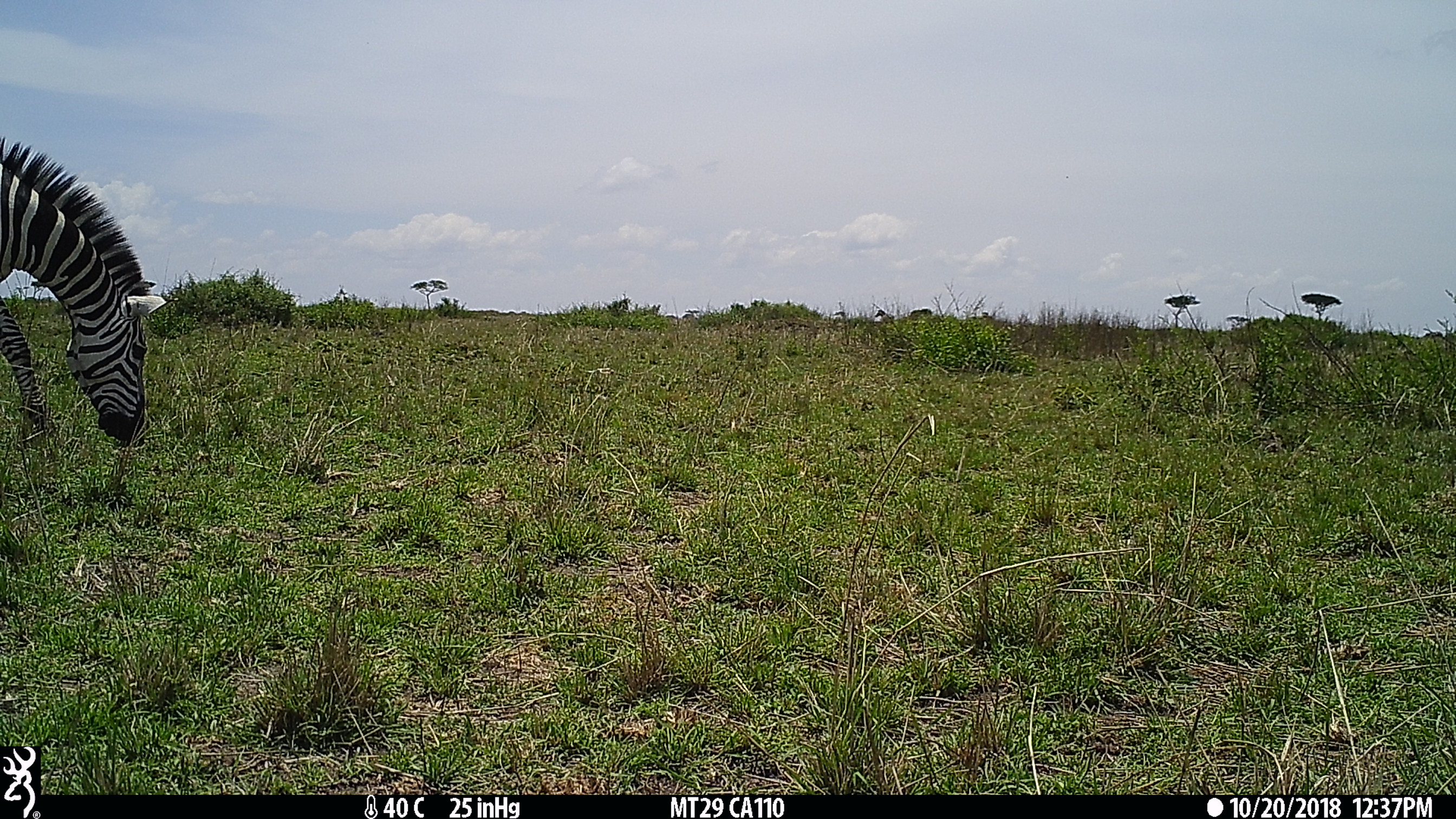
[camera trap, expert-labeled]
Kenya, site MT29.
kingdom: Animalia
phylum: Chordata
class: Mammalia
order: Perissodactyla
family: Equidae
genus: Equus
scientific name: Equus quagga burchellii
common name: burchell's zebra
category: zebra